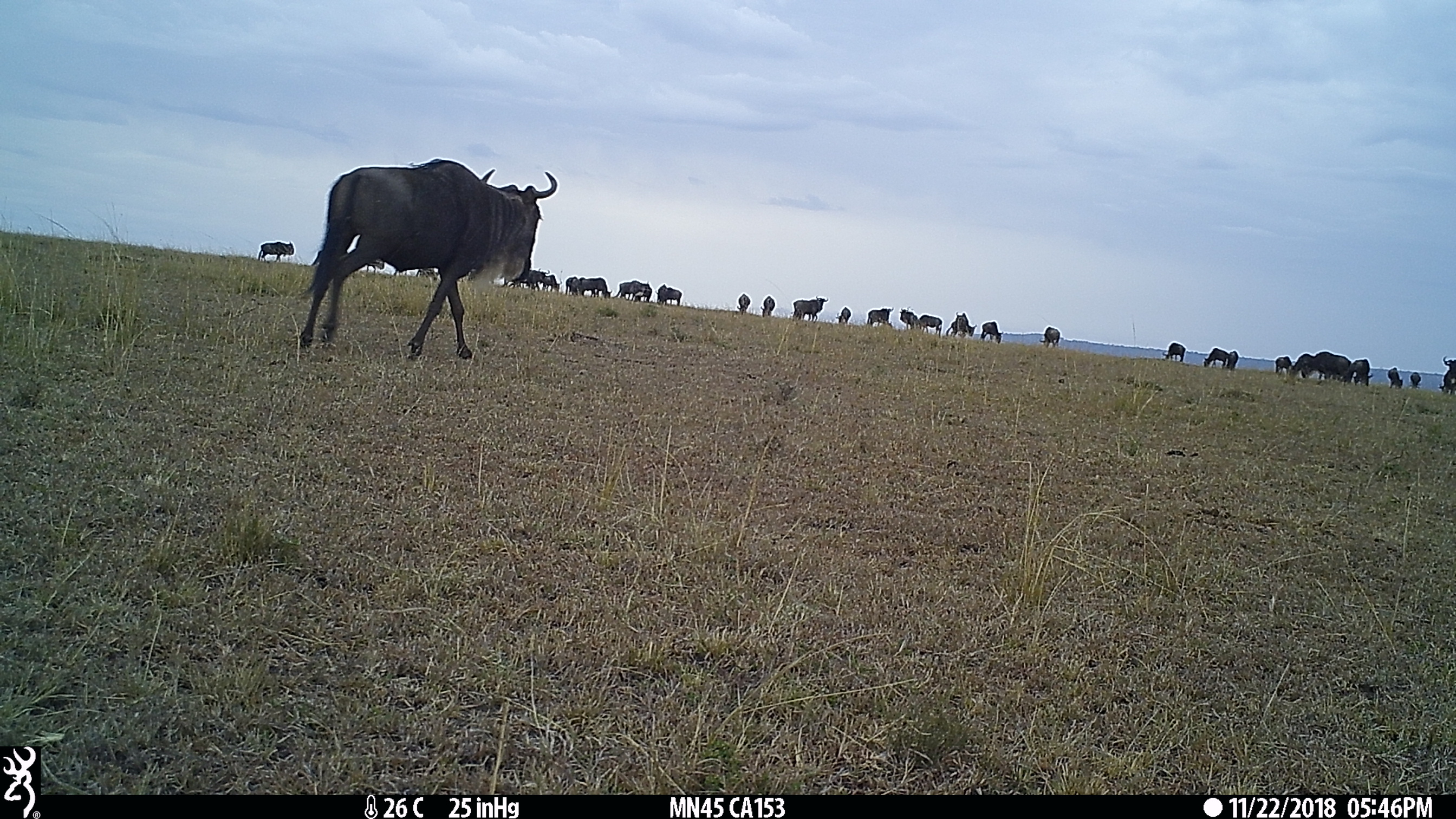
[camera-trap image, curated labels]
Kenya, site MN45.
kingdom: Animalia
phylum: Chordata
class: Mammalia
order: Artiodactyla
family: Bovidae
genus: Connochaetes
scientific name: Connochaetes taurinus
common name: blue wildebeest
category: wildebeest